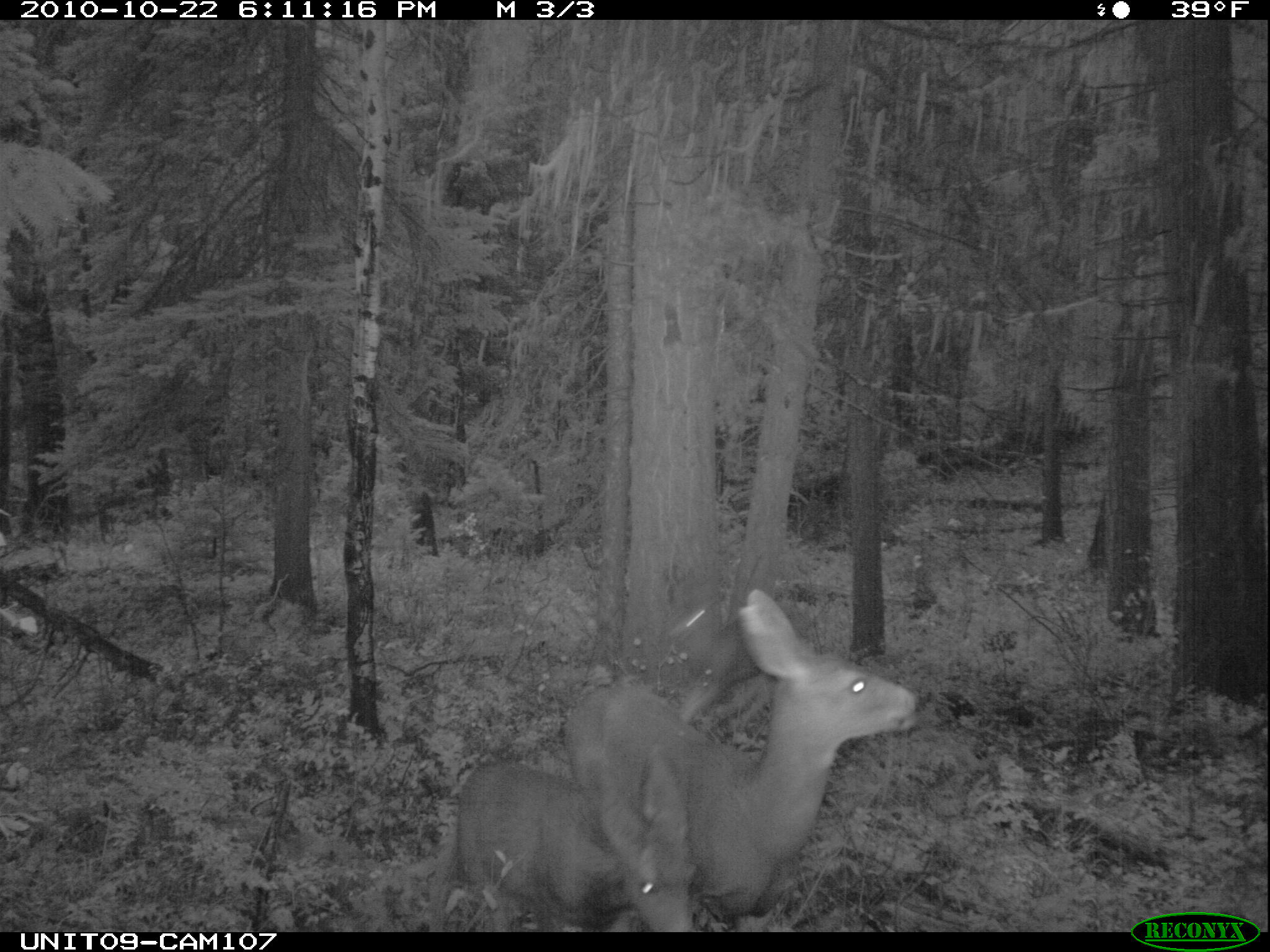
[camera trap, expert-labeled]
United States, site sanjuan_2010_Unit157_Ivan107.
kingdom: Animalia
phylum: Chordata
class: Mammalia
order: Artiodactyla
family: Cervidae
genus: Odocoileus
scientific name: Odocoileus hemionus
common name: mule deer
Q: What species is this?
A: Odocoileus hemionus (mule deer).